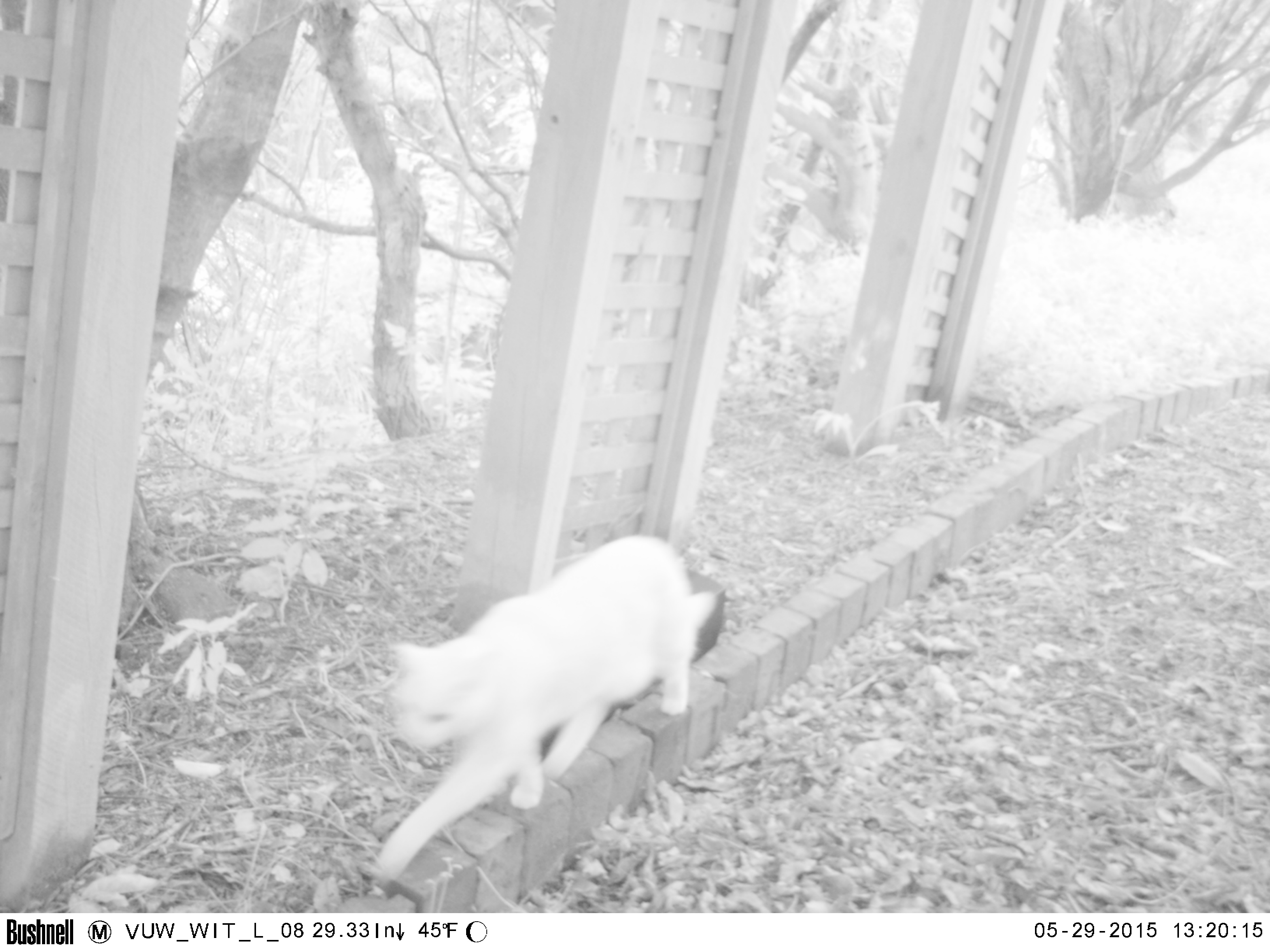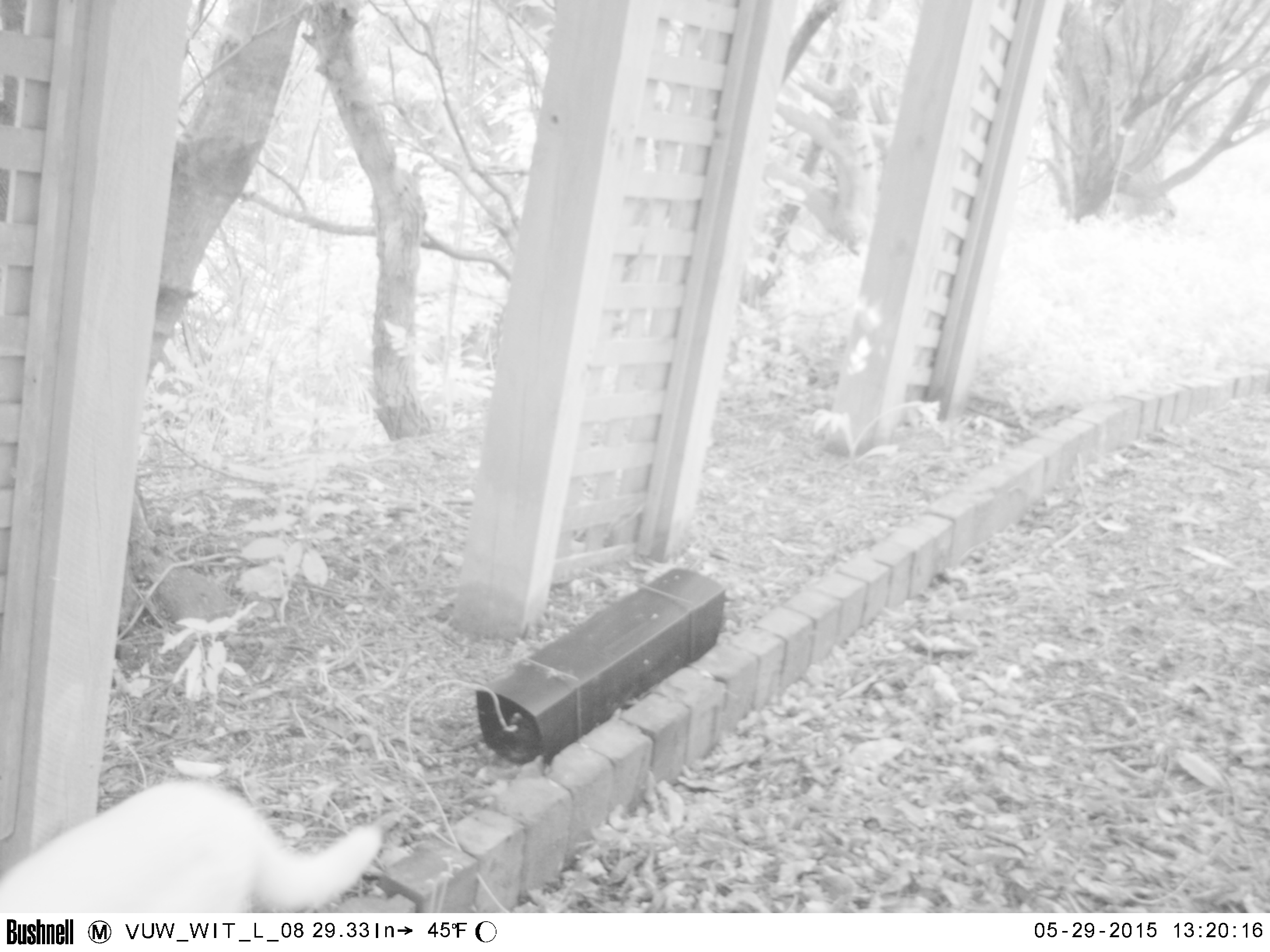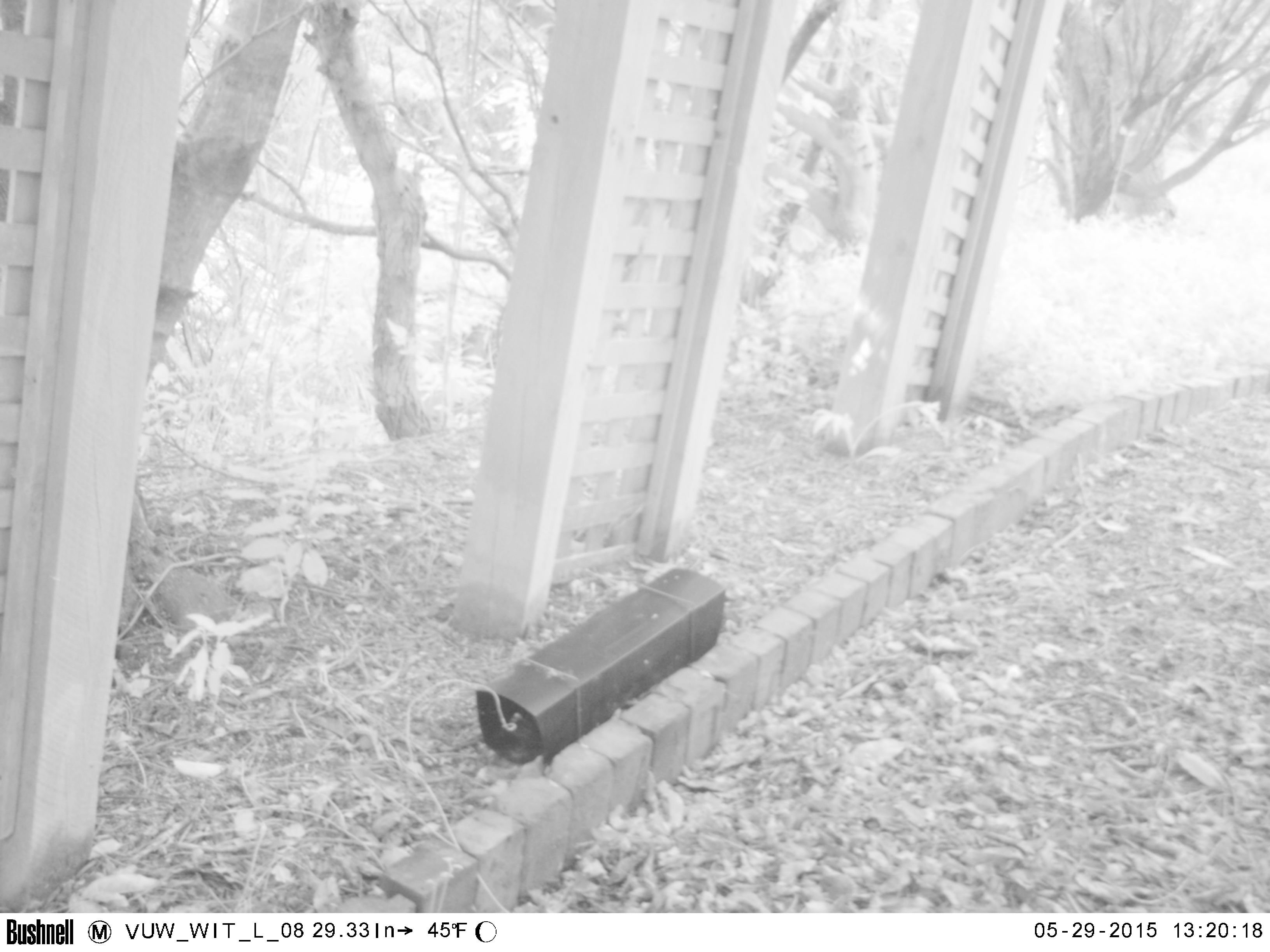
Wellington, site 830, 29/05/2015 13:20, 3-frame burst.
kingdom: Animalia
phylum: Chordata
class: Mammalia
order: Carnivora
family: Felidae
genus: Felis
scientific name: Felis catus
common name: cat